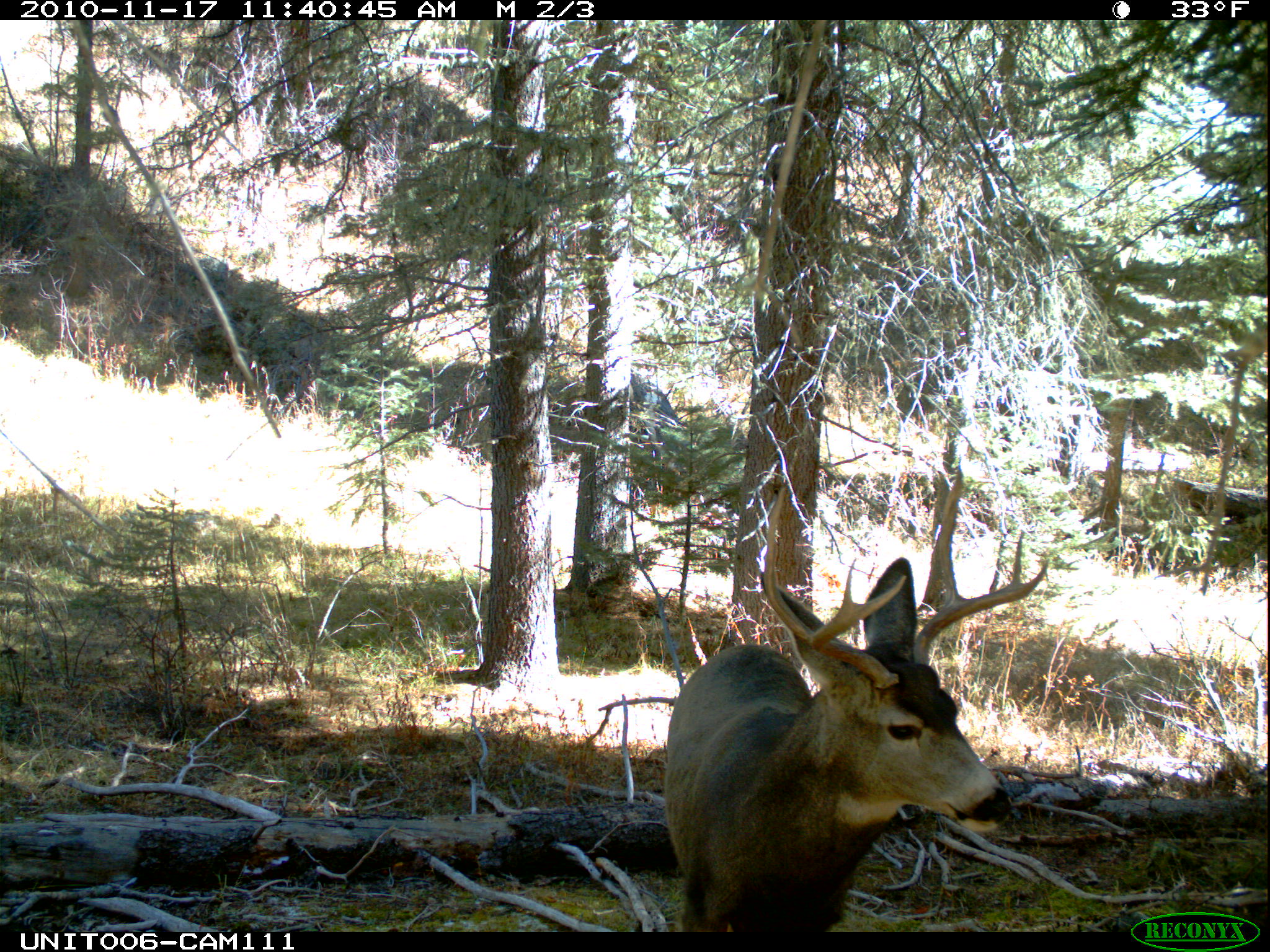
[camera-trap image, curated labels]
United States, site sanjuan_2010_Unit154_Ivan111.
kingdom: Animalia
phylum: Chordata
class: Mammalia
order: Artiodactyla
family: Cervidae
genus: Odocoileus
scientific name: Odocoileus hemionus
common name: mule deer